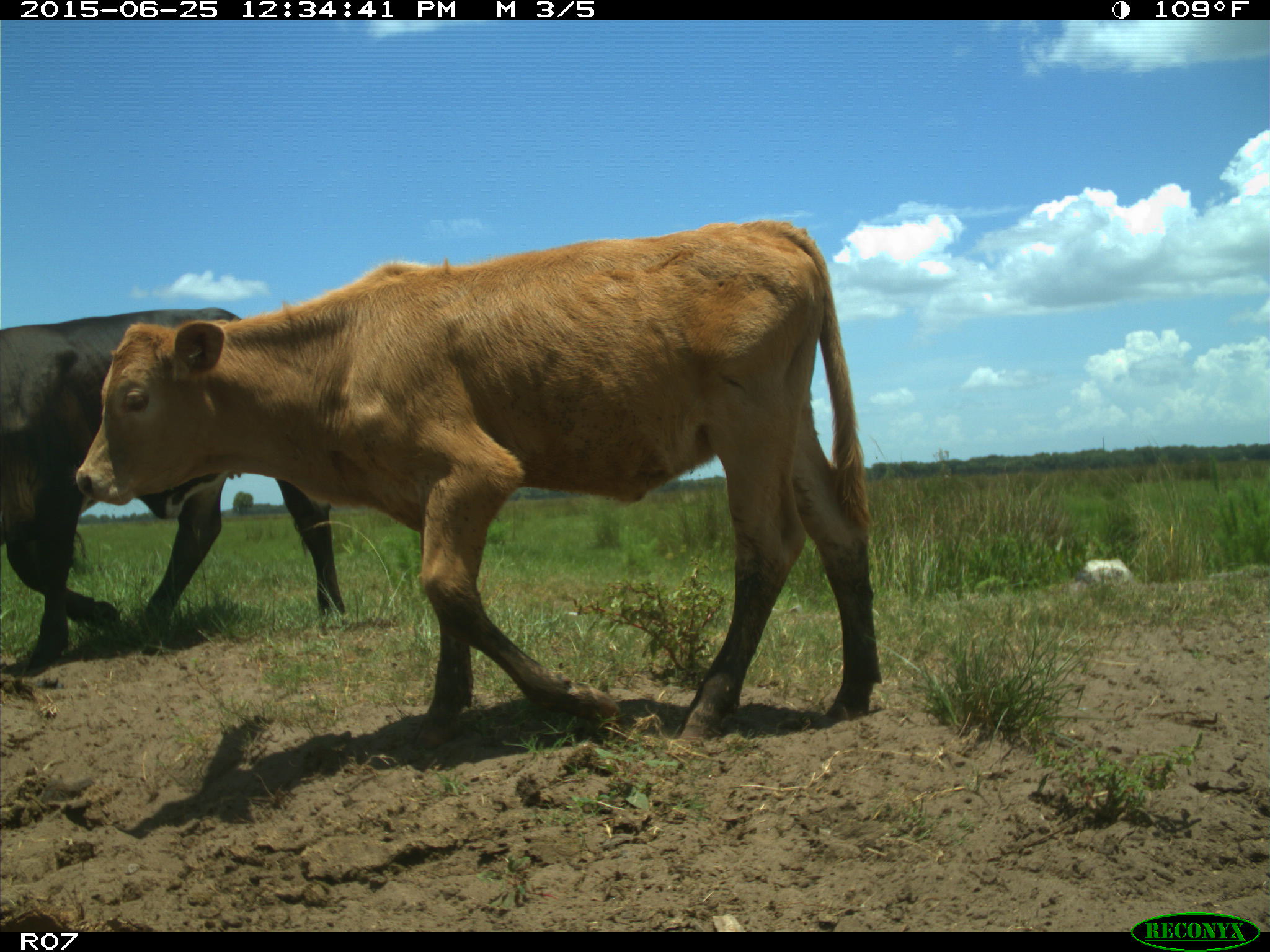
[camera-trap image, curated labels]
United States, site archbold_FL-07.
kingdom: Animalia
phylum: Chordata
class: Mammalia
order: Artiodactyla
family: Bovidae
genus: Bos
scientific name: Bos taurus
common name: domestic cow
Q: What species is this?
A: Bos taurus (domestic cow).